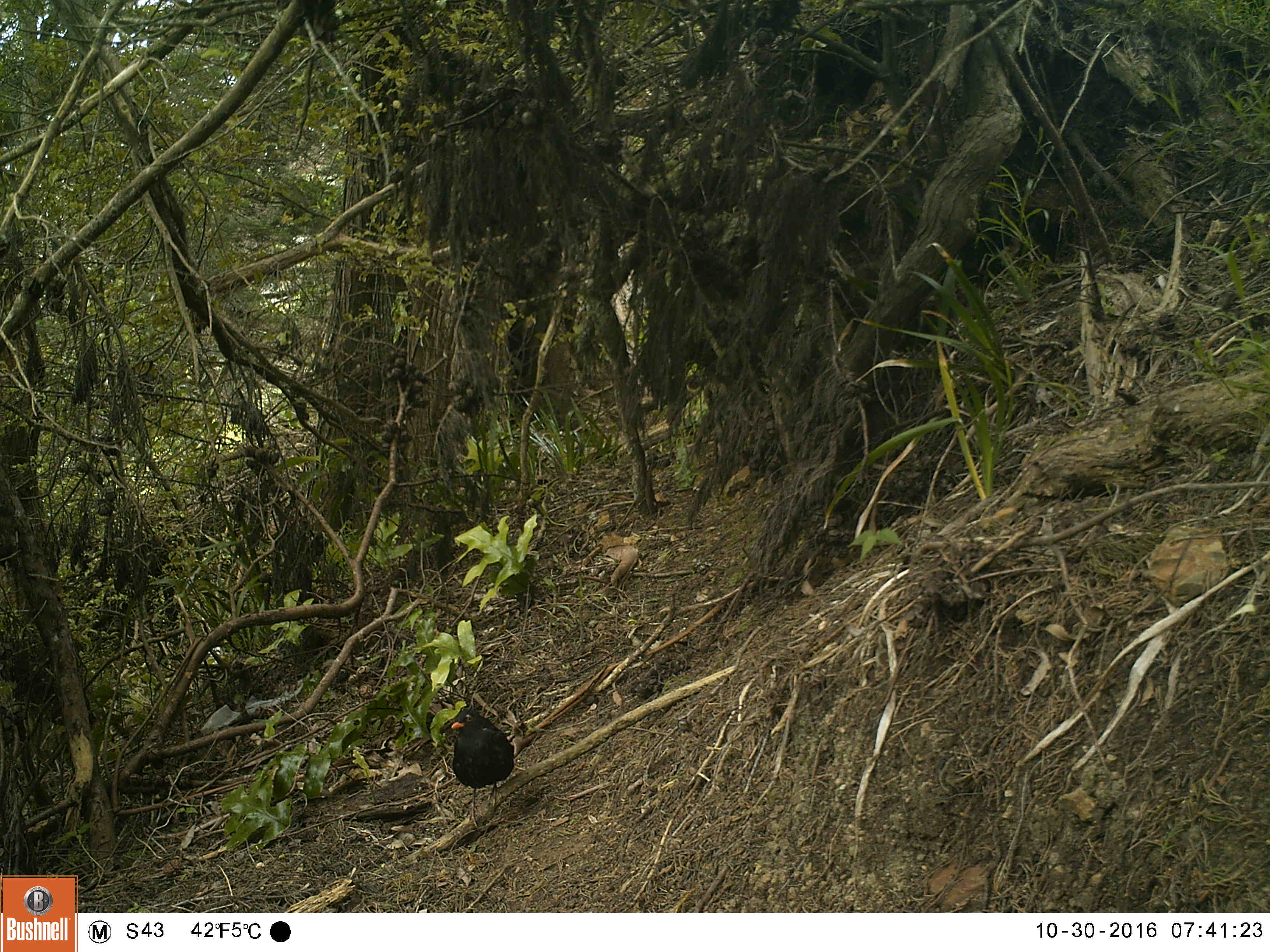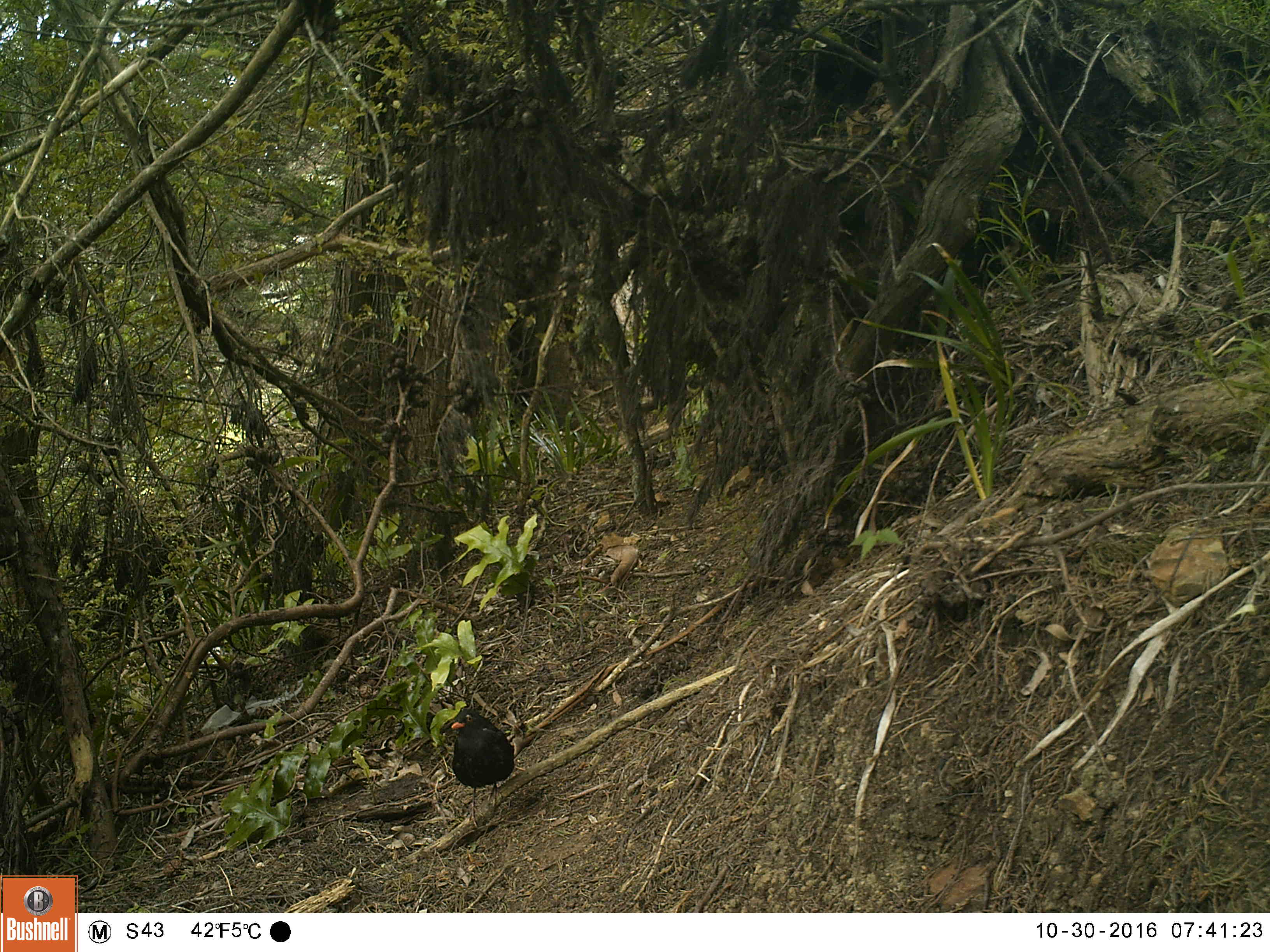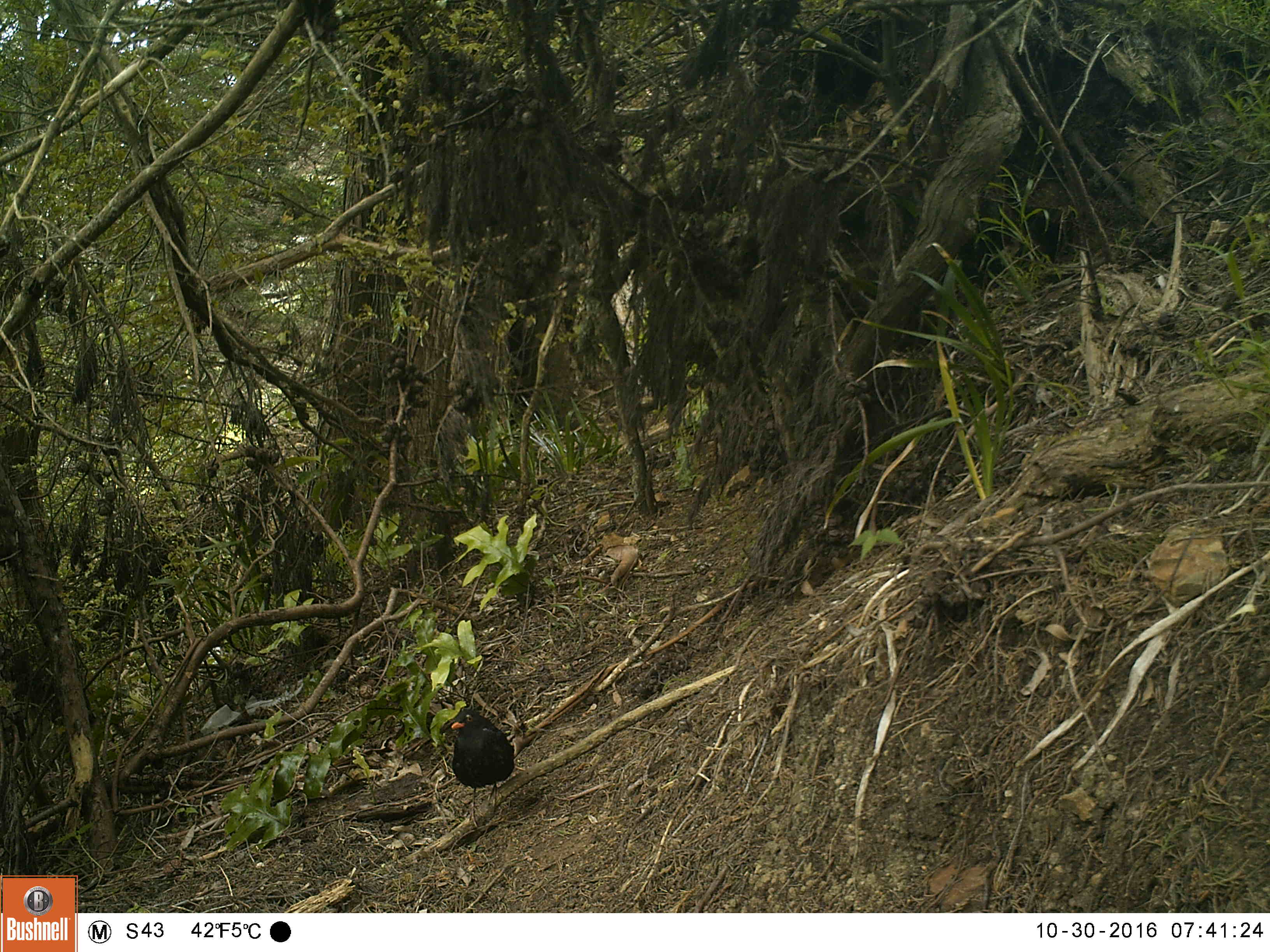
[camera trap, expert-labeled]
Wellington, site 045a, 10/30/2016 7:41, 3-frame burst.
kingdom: Animalia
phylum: Chordata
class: Aves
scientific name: Aves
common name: bird